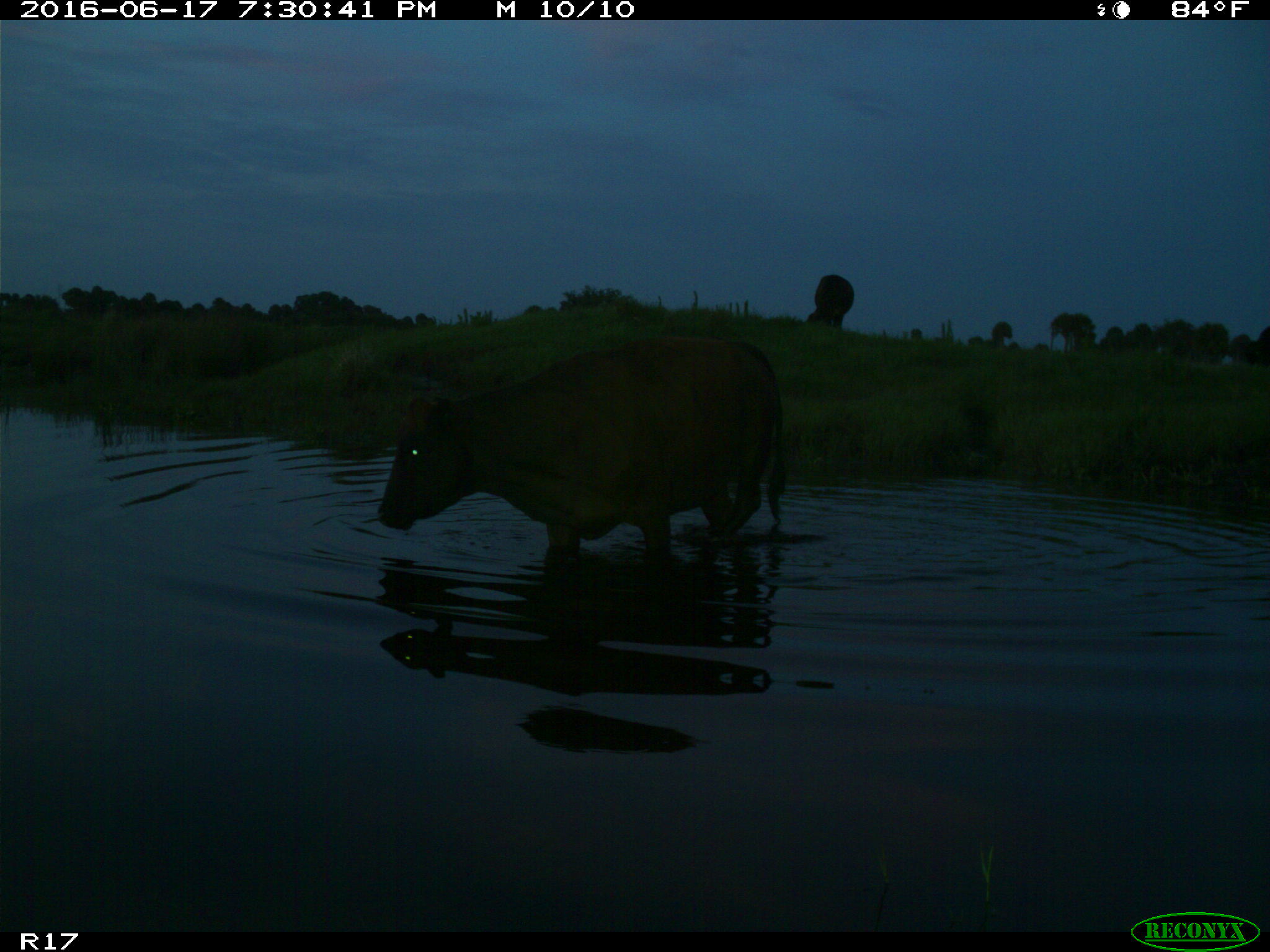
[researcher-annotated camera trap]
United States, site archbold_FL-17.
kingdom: Animalia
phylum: Chordata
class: Mammalia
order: Artiodactyla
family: Bovidae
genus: Bos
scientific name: Bos taurus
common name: domestic cow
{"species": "Bos taurus (domestic cow)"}